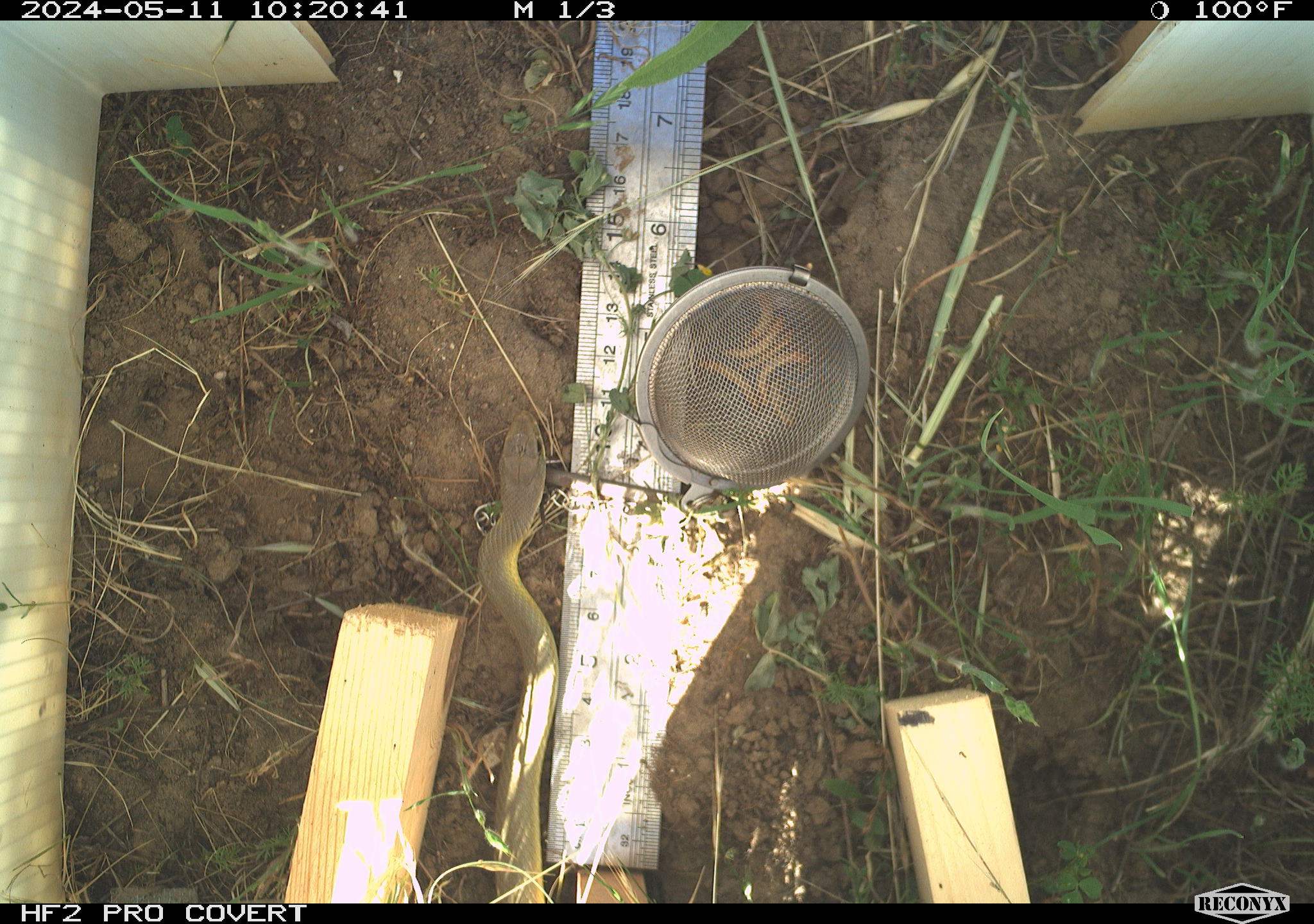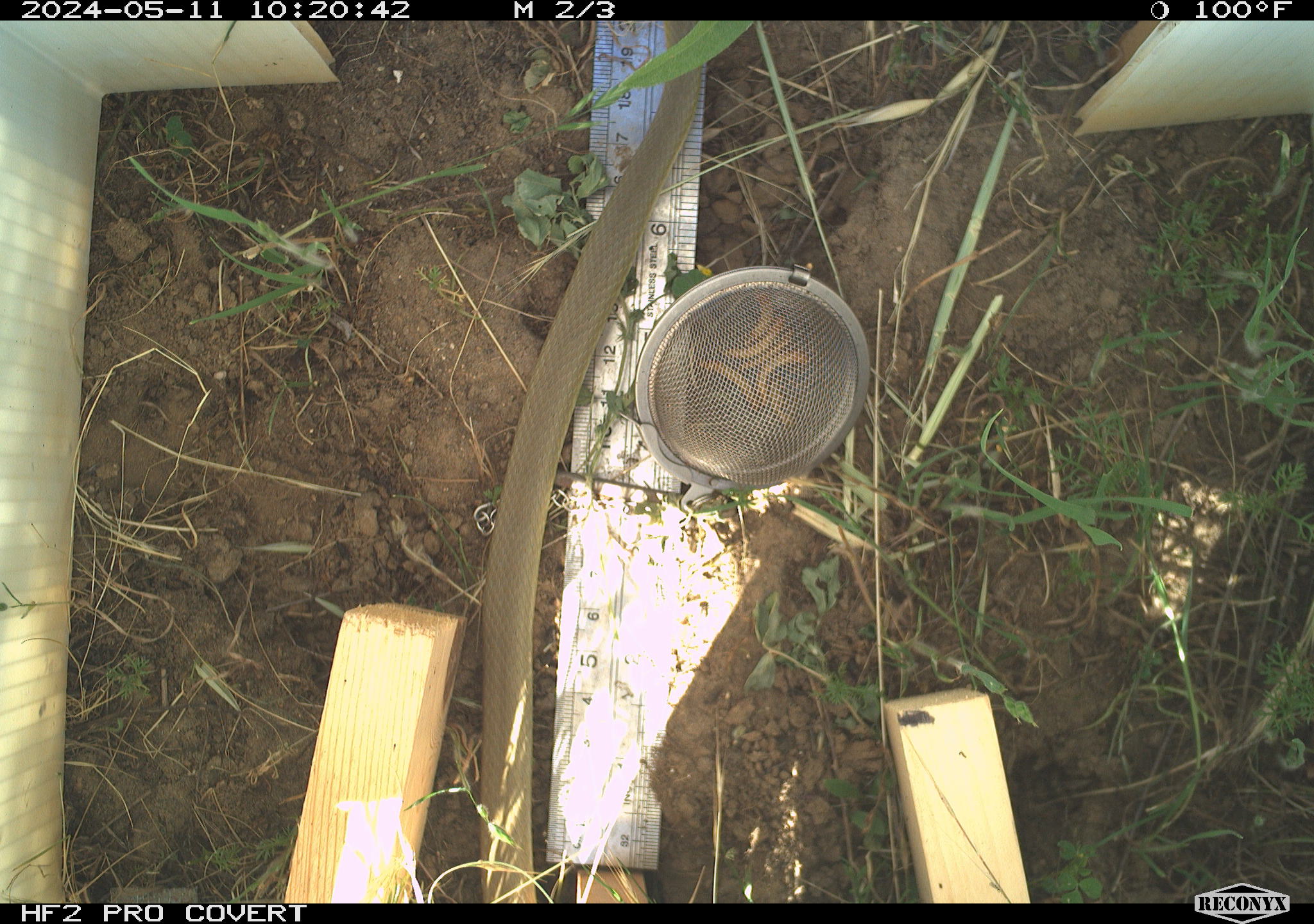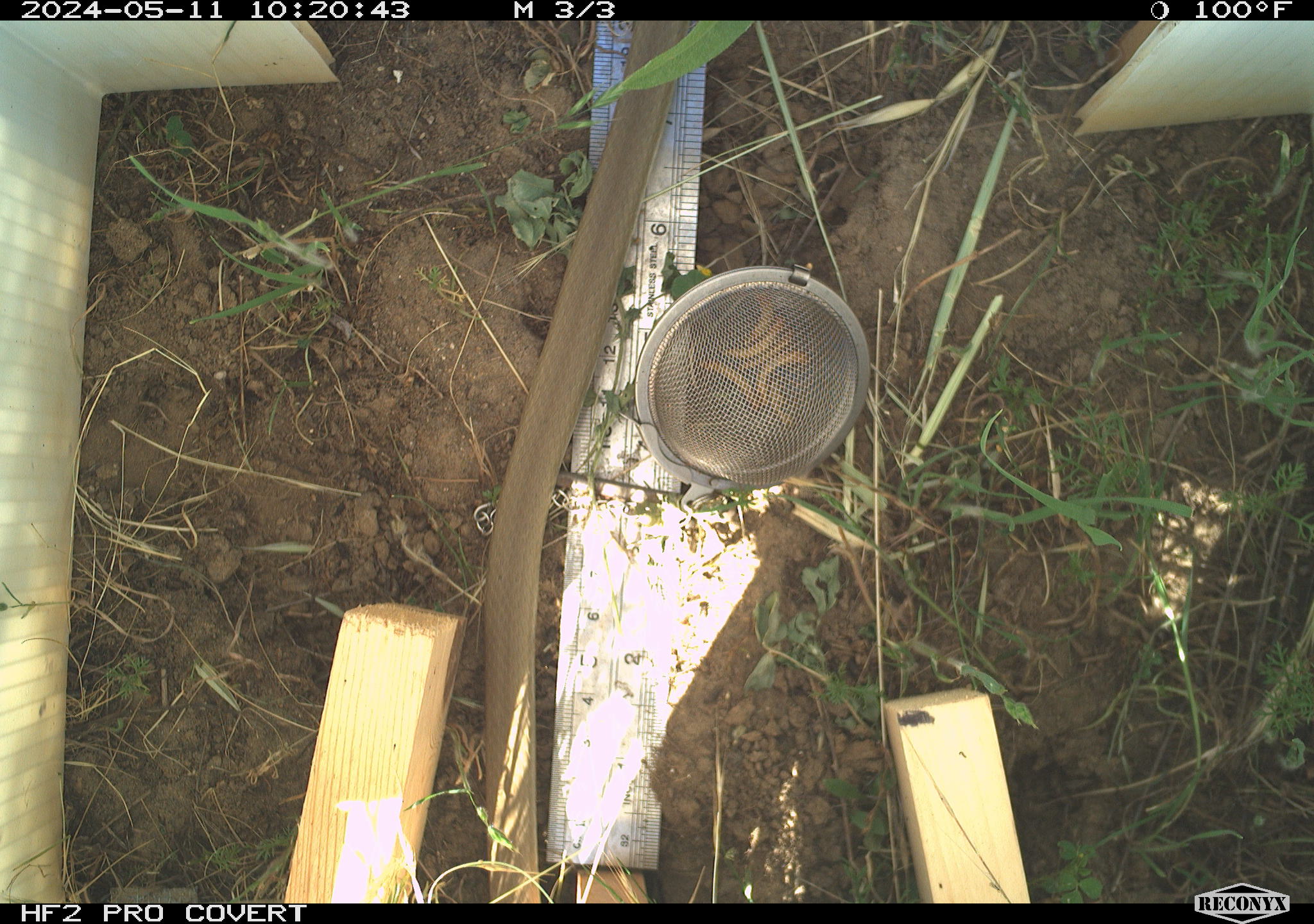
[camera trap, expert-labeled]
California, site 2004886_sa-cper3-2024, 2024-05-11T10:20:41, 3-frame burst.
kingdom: Animalia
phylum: Chordata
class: Reptilia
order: Squamata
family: Colubridae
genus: Coluber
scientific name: Coluber constrictor mormon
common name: western yellow-bellied racer